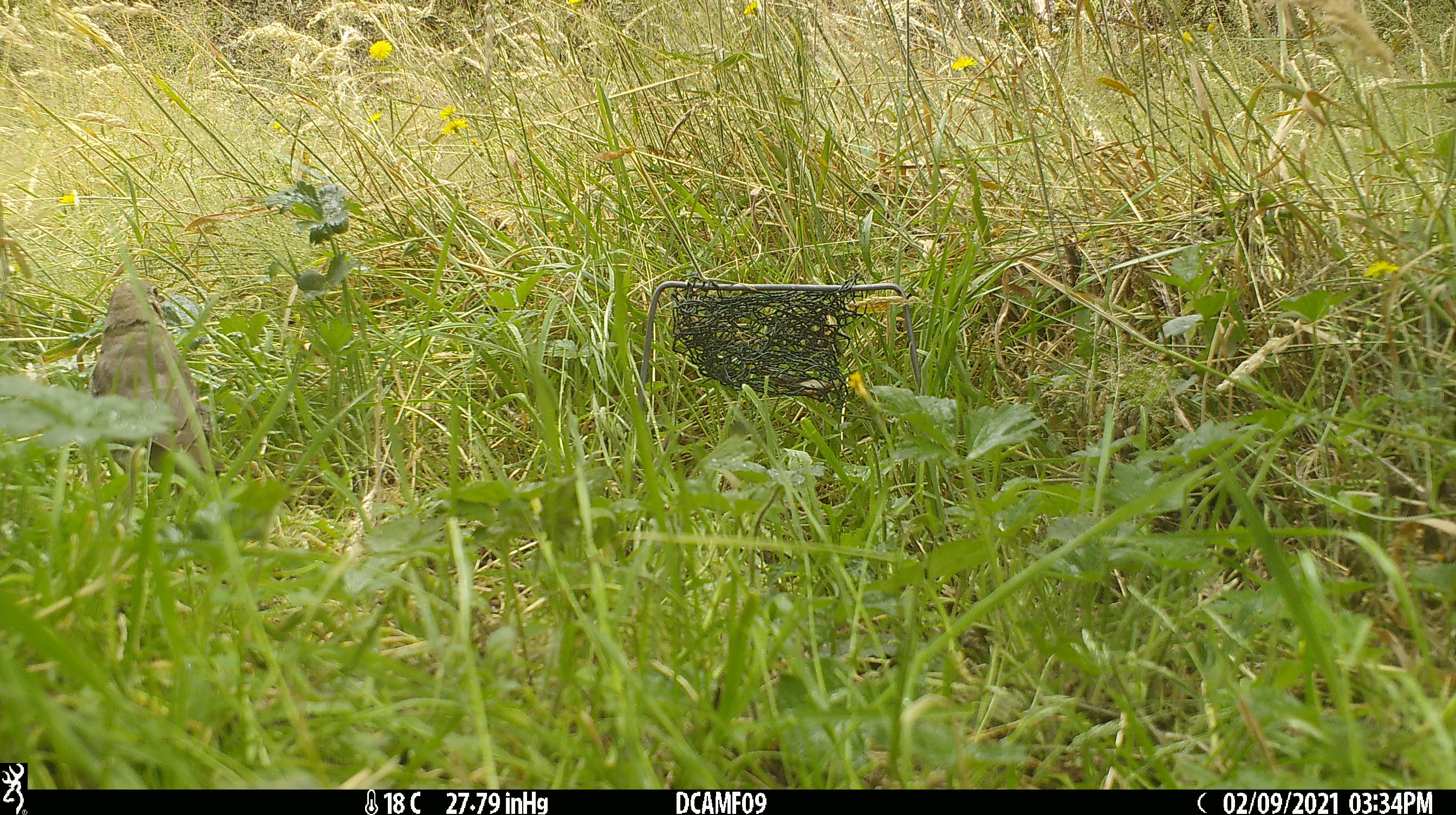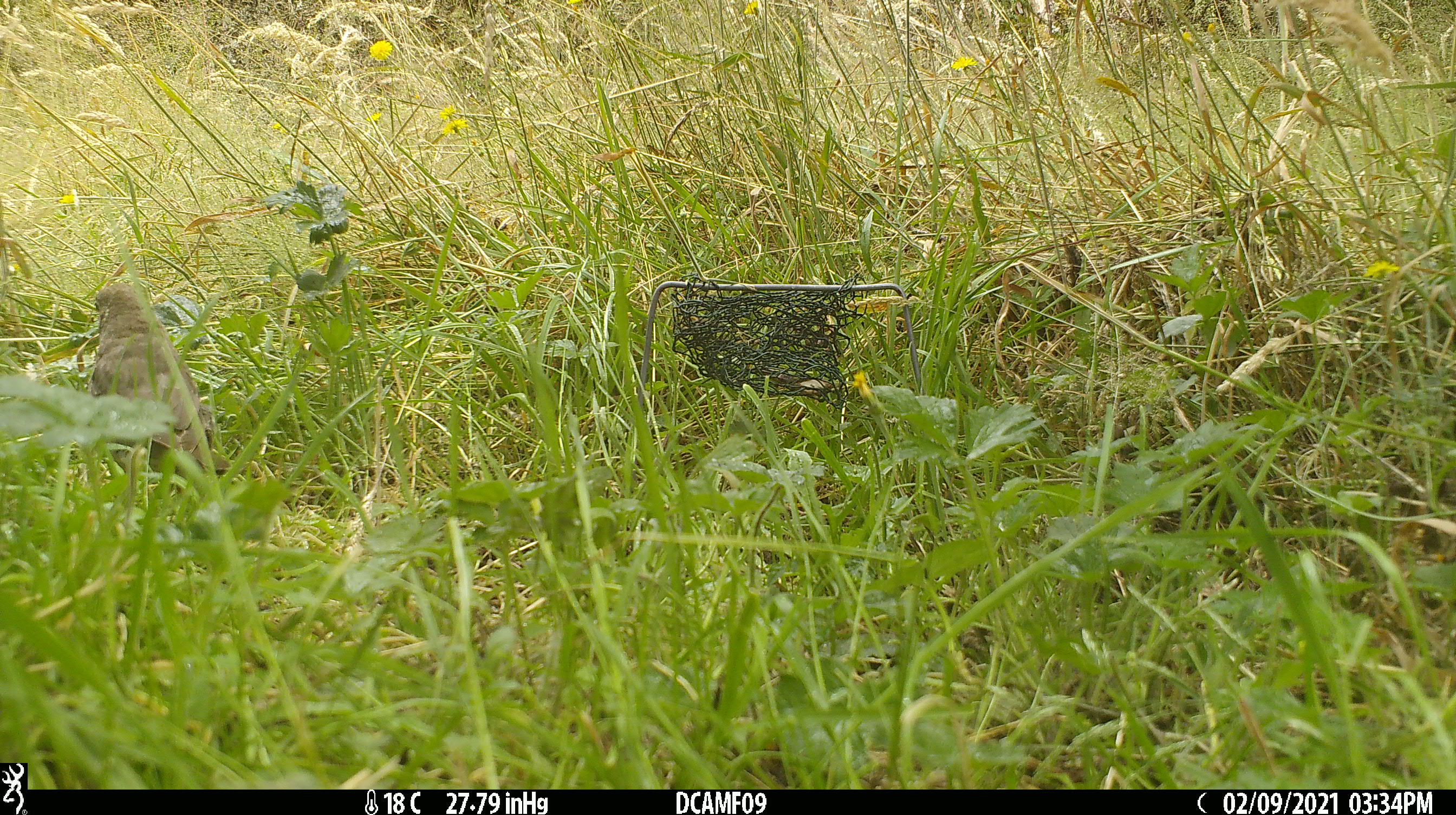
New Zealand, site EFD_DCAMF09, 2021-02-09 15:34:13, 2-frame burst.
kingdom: Animalia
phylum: Chordata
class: Aves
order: Passeriformes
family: Turdidae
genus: Turdus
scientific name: Turdus philomelos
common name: song thrush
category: thrush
Thrush (song thrush) (Turdus philomelos).